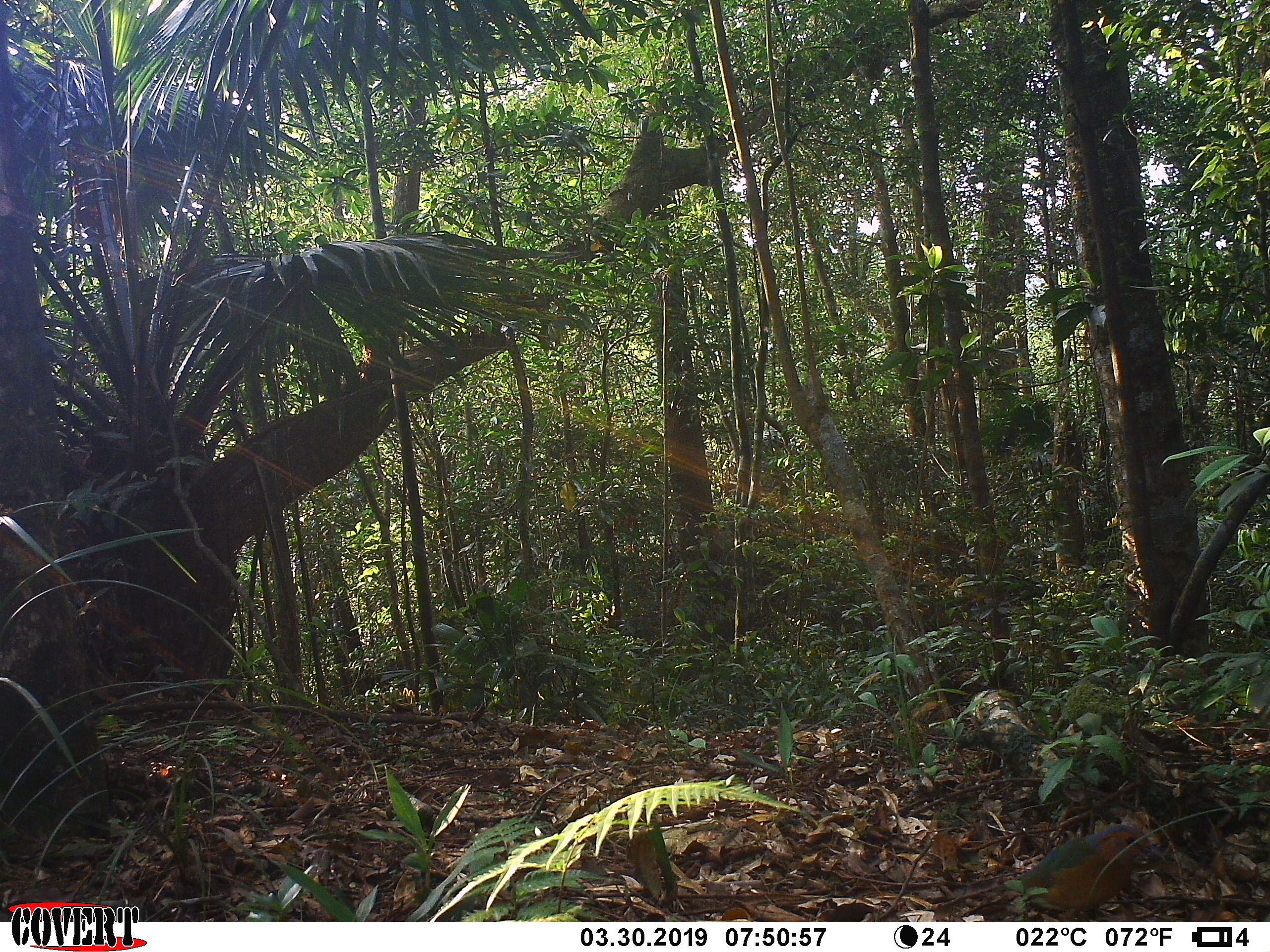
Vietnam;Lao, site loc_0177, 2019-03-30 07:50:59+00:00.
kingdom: Animalia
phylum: Chordata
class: Aves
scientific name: Aves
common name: bird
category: unidentified bird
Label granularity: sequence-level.